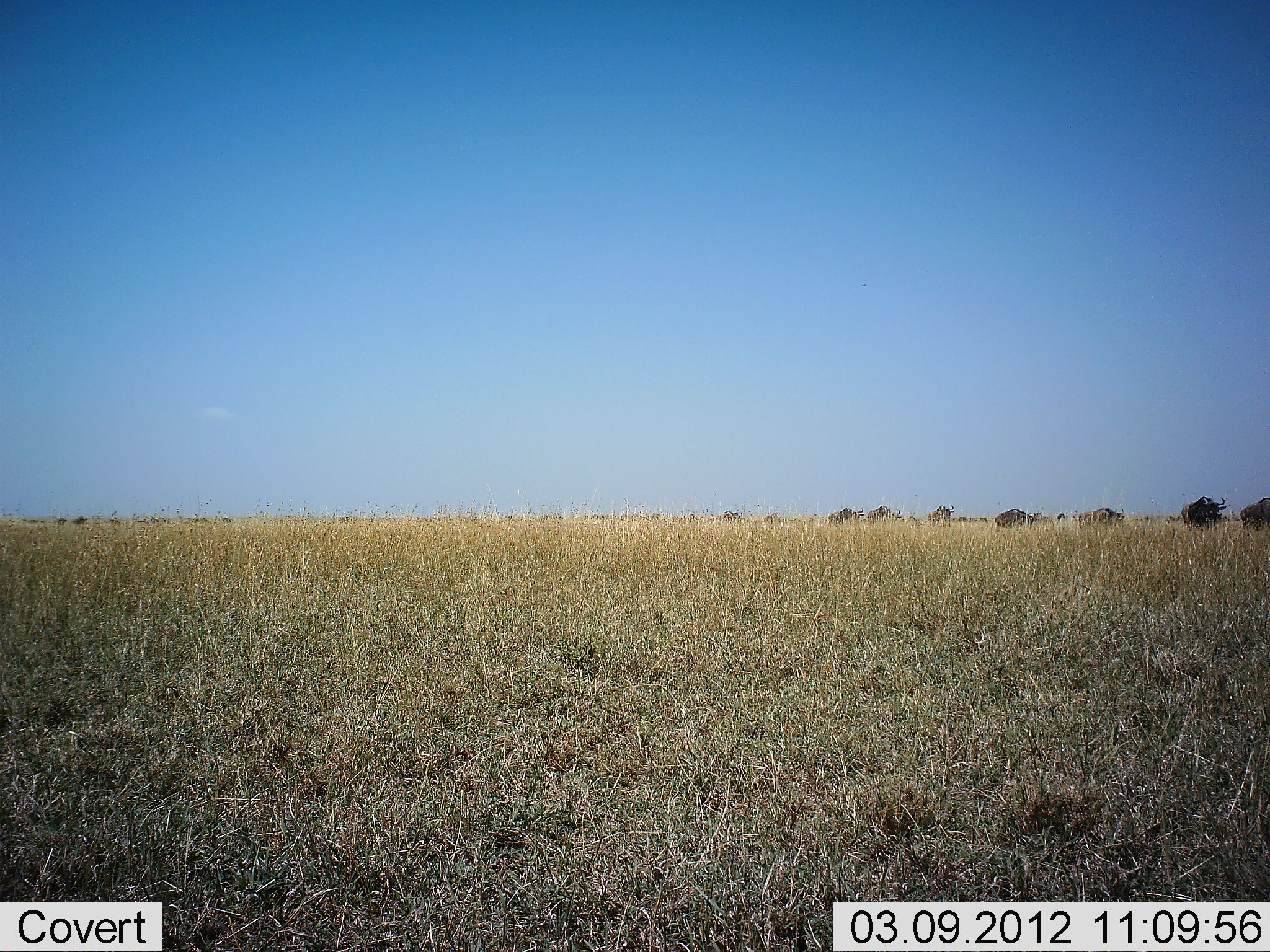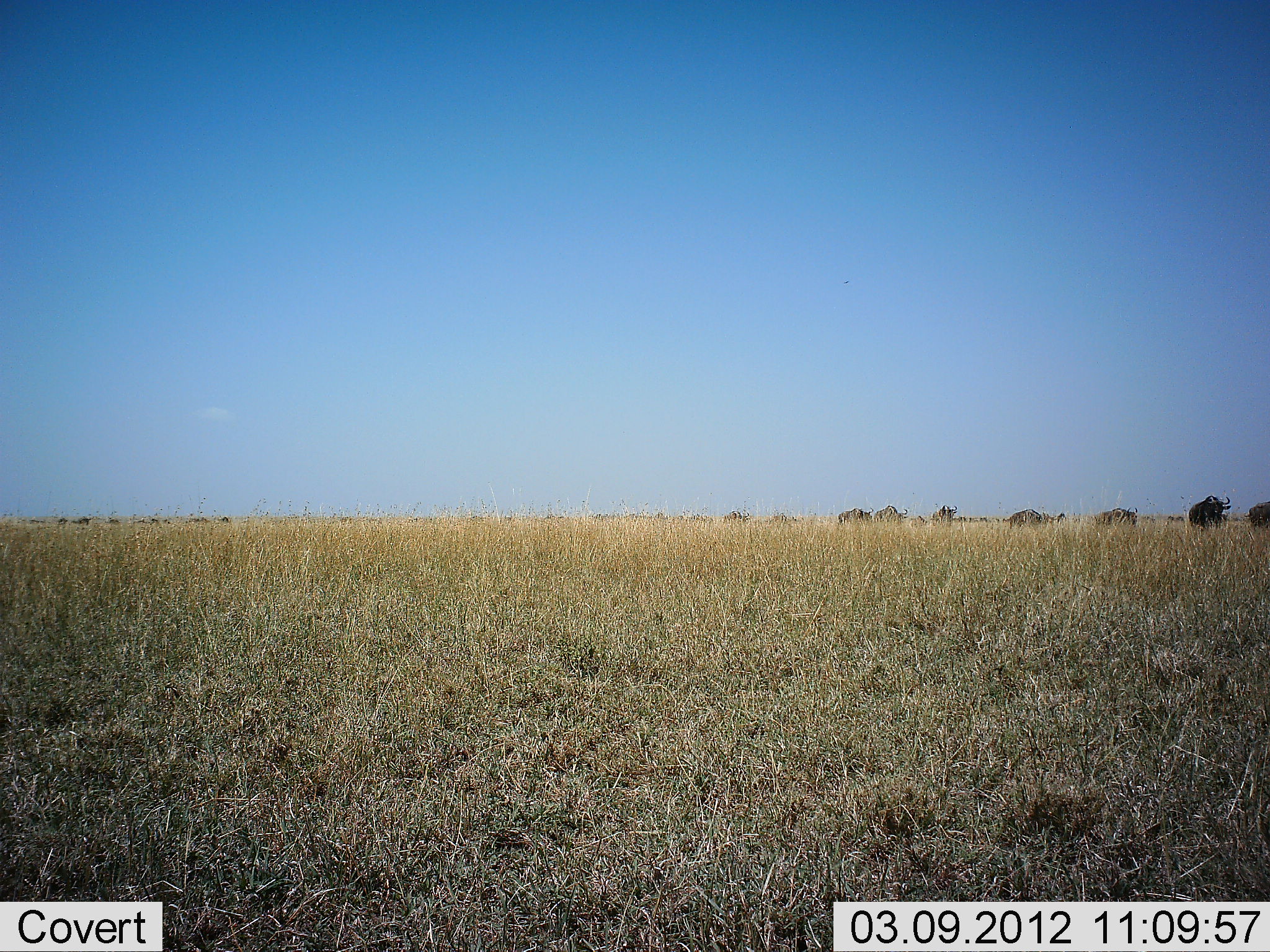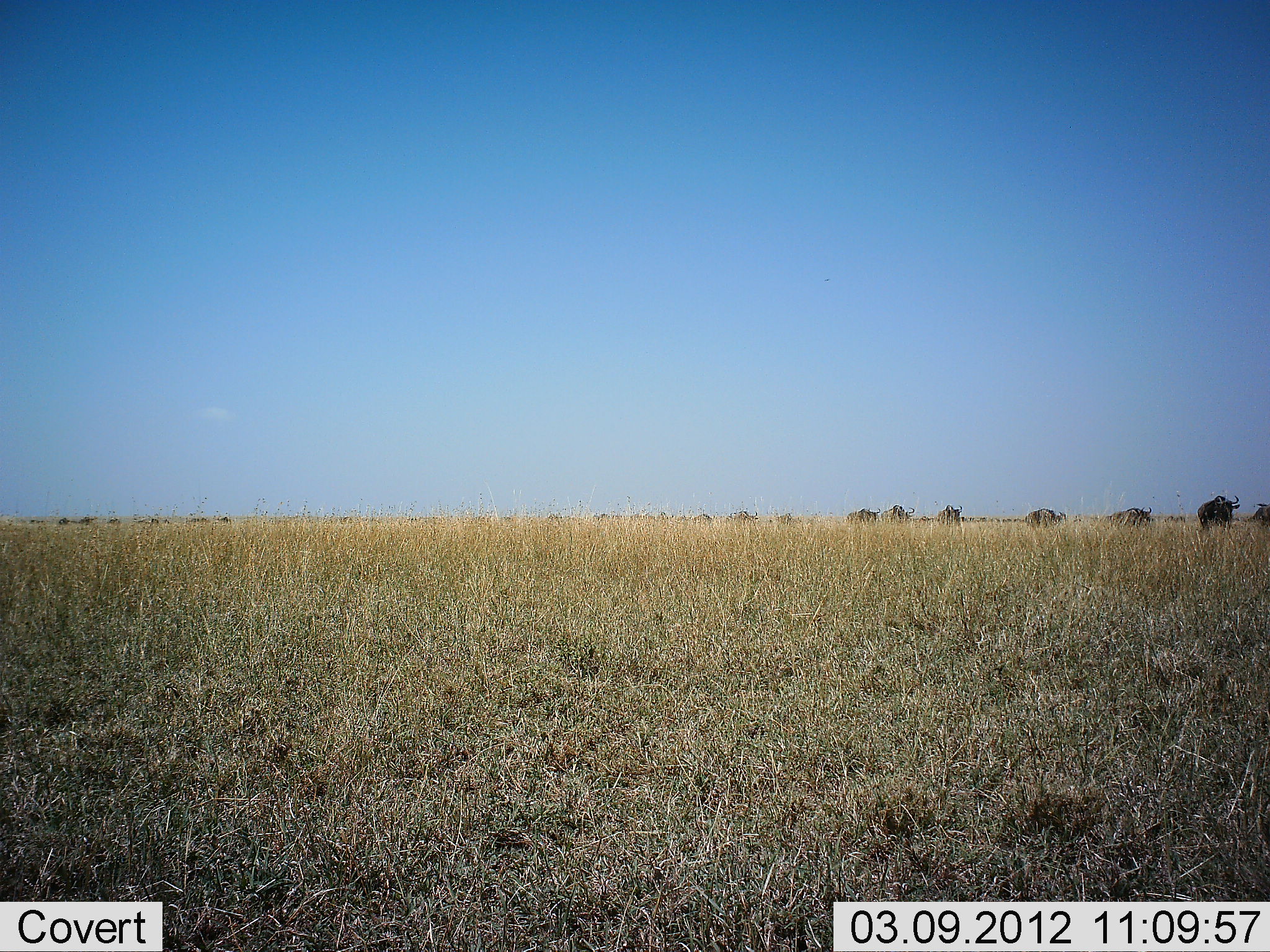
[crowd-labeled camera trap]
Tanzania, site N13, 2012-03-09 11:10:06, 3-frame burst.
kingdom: Animalia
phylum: Chordata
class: Mammalia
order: Artiodactyla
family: Bovidae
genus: Connochaetes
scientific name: Connochaetes taurinus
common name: blue wildebeest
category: wildebeest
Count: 11-50.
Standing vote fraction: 0%.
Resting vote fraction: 0%.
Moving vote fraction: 100%.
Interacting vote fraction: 0%.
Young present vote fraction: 7%.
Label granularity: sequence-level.